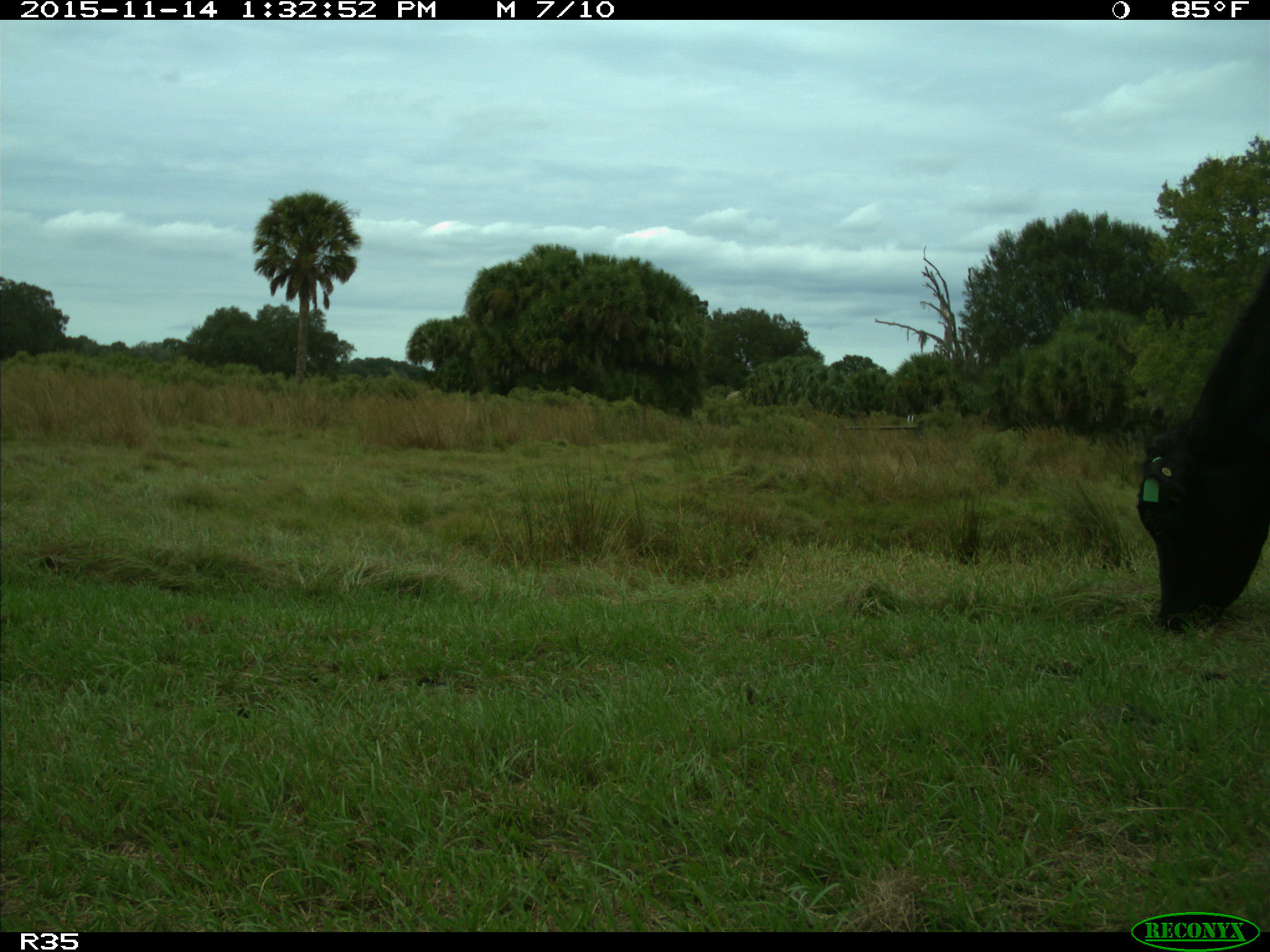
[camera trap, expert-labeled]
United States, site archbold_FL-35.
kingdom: Animalia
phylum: Chordata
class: Mammalia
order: Artiodactyla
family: Bovidae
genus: Bos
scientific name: Bos taurus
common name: domestic cow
Bos taurus (domestic cow).